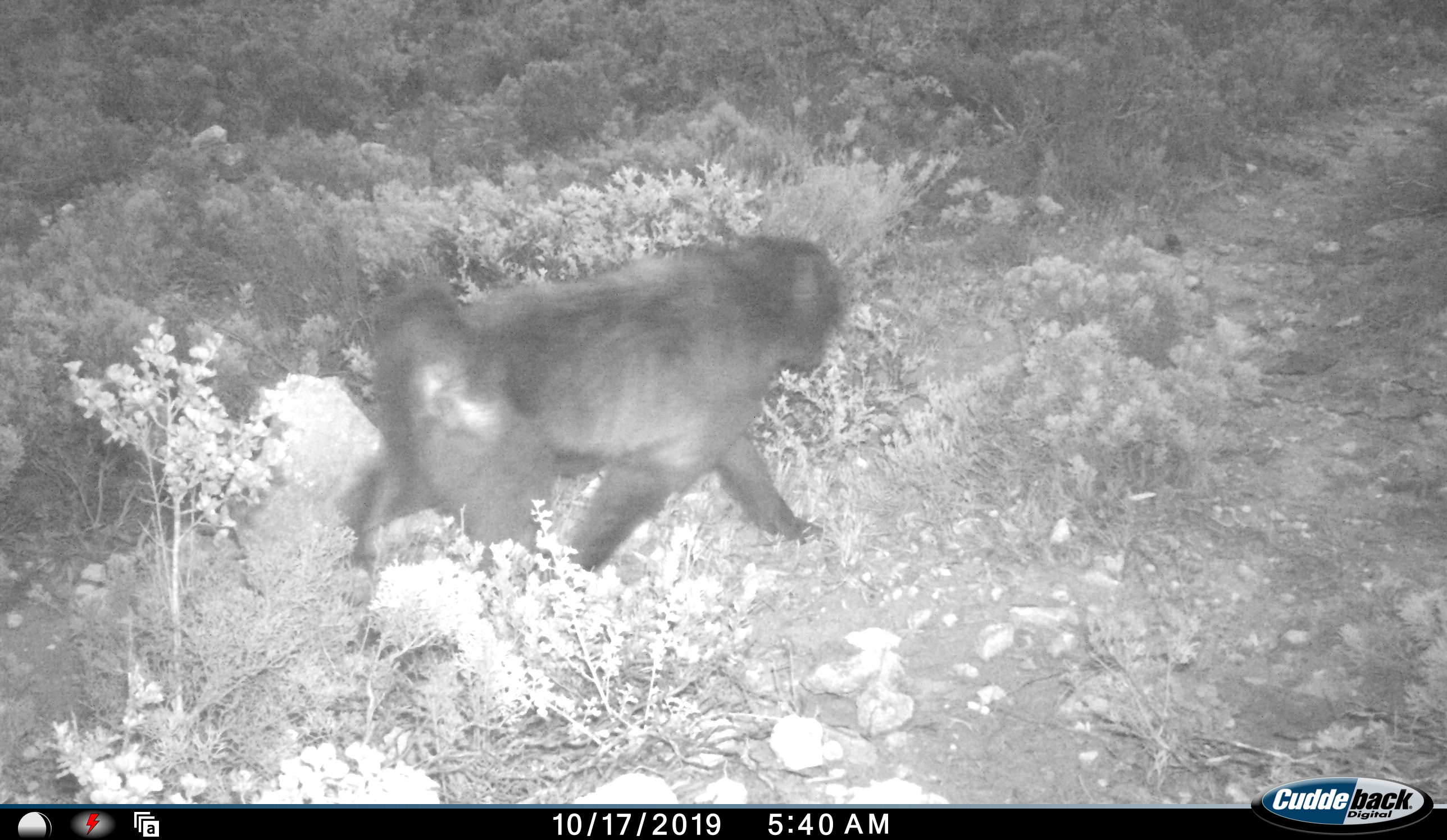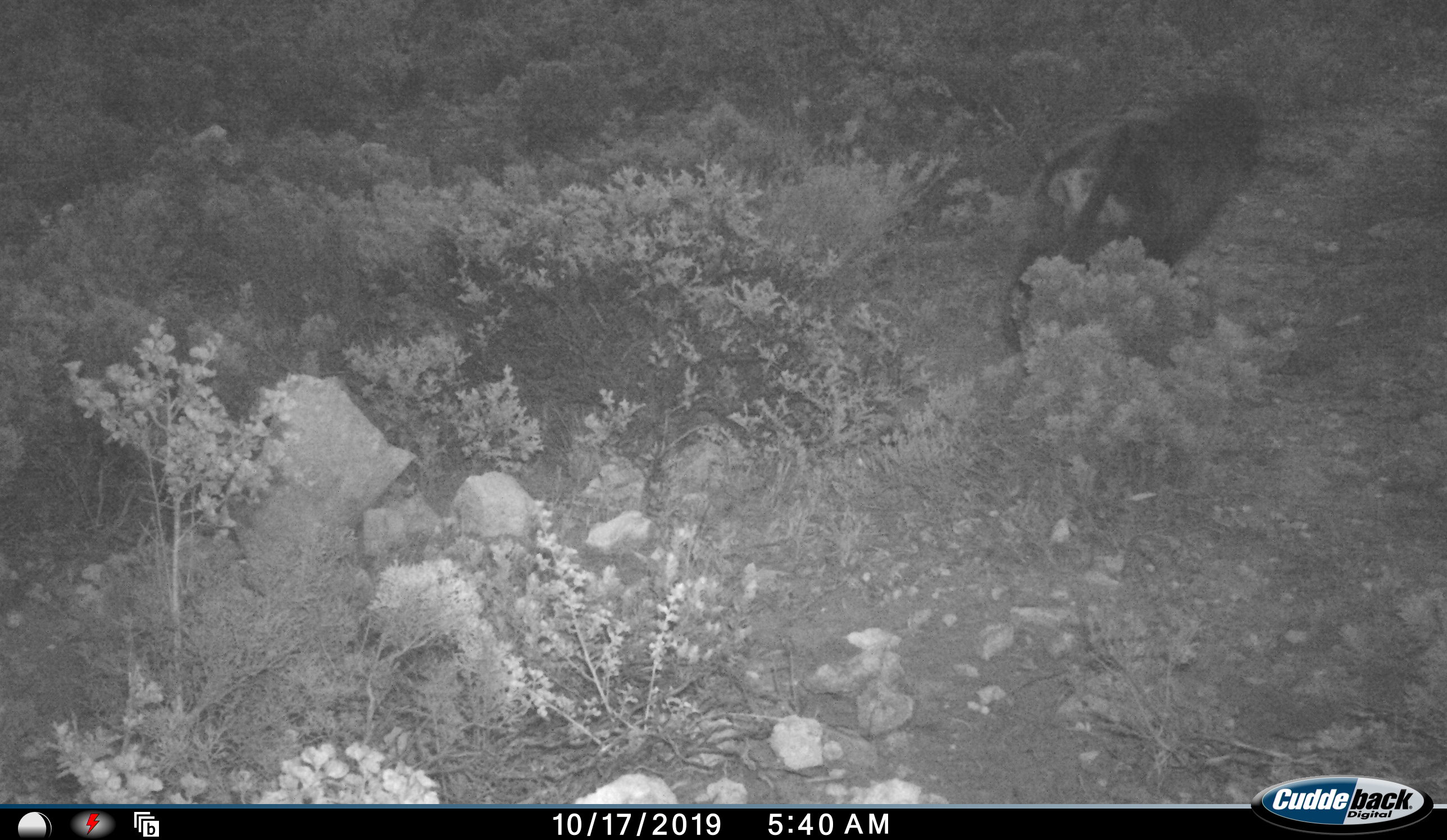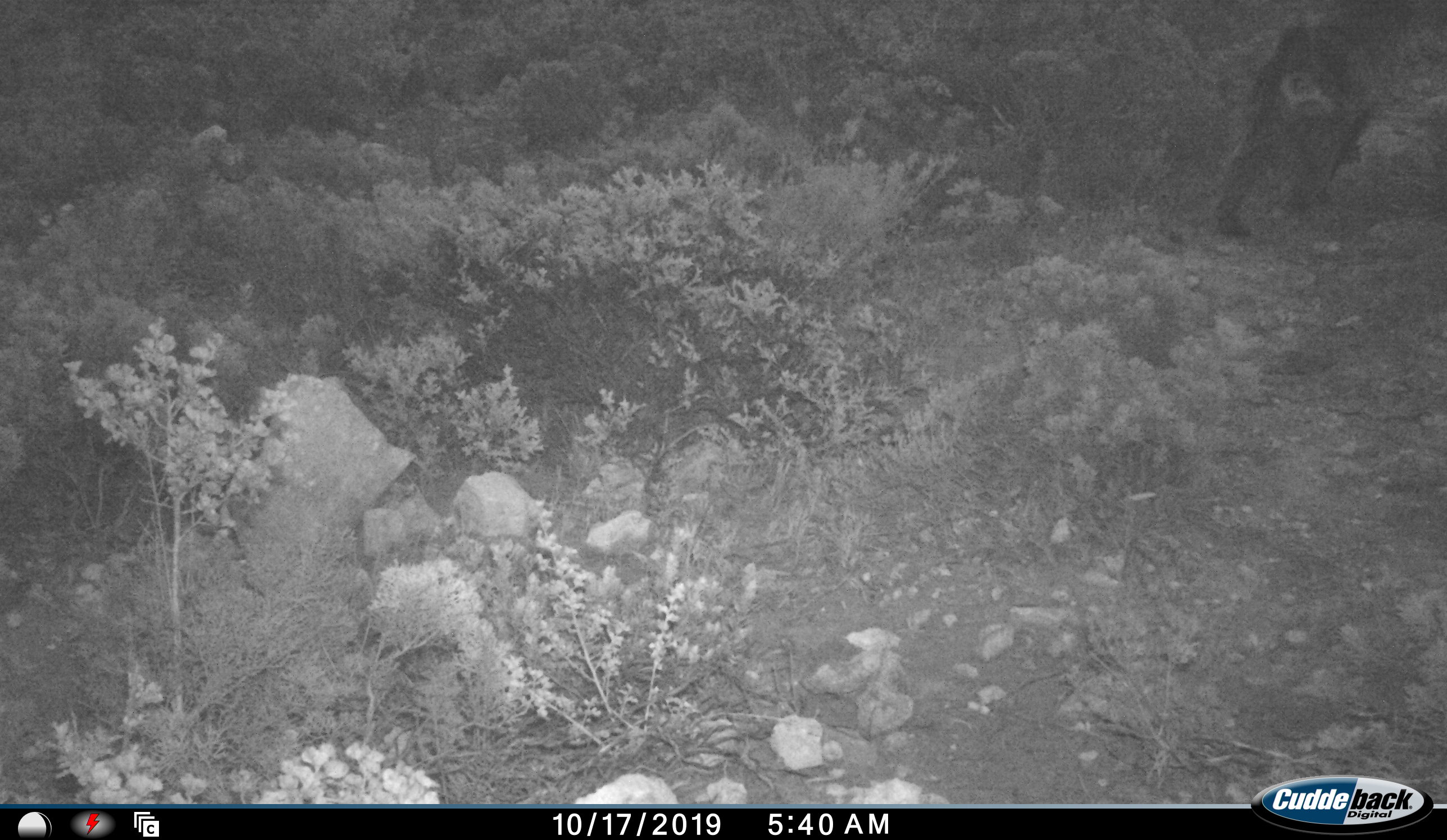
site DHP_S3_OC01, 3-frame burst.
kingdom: Animalia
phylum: Chordata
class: Mammalia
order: Primates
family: Cercopithecidae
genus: Papio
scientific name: Papio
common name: baboon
Baboon (Papio), count 1. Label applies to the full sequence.